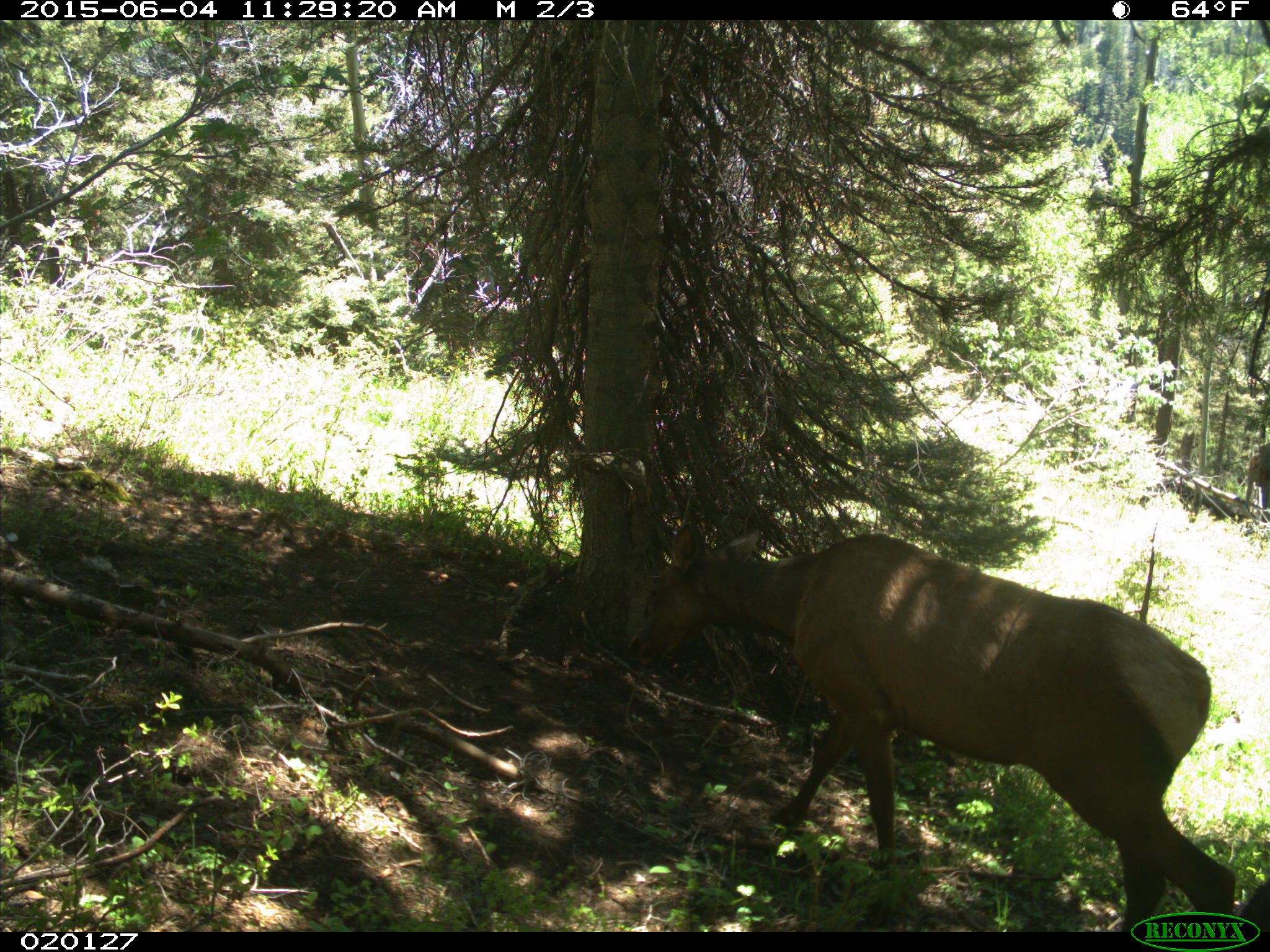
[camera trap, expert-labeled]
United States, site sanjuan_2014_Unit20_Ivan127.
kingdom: Animalia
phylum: Chordata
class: Mammalia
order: Artiodactyla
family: Cervidae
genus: Cervus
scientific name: Cervus elaphus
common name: red deer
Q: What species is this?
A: Cervus elaphus (red deer).